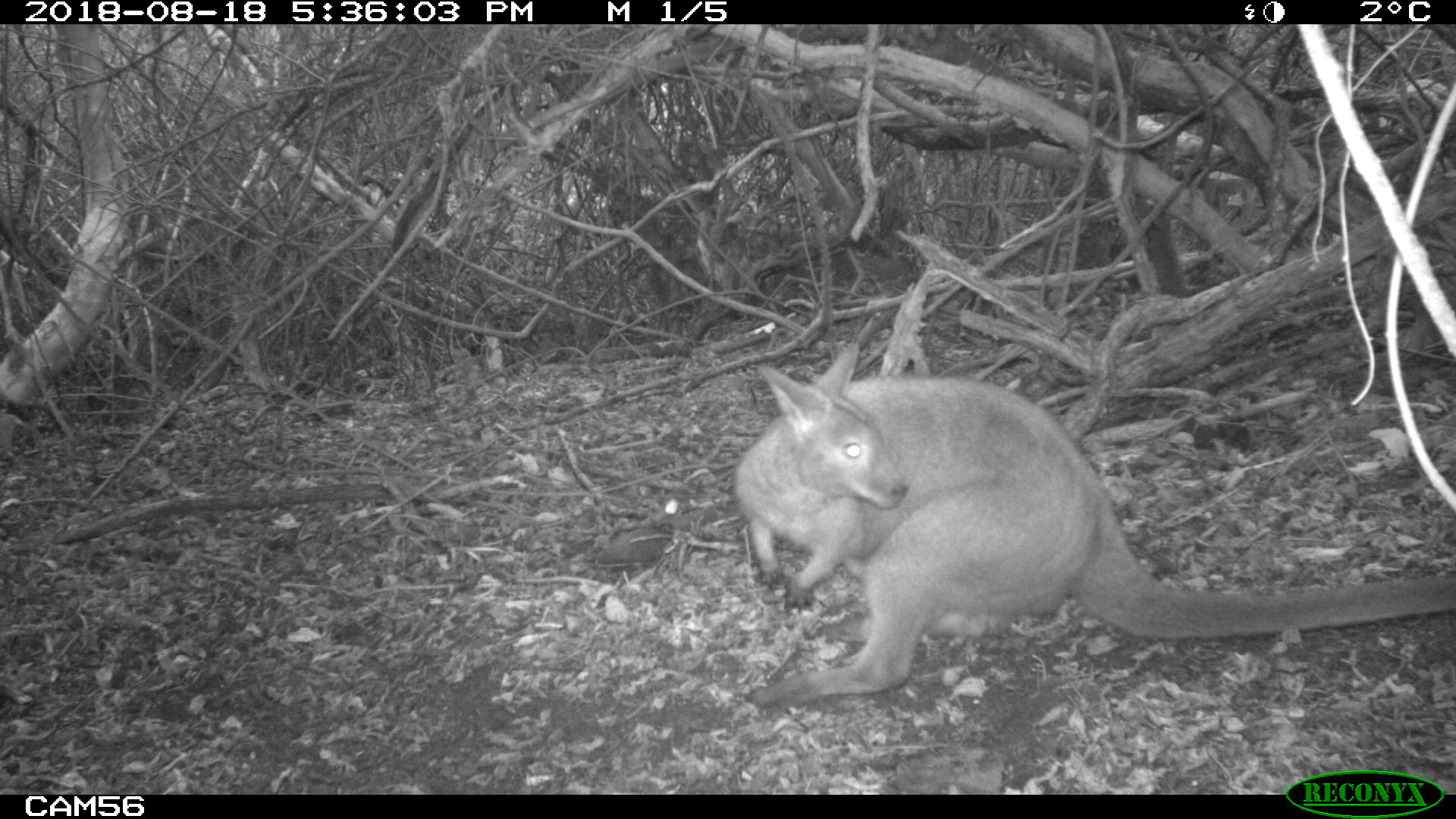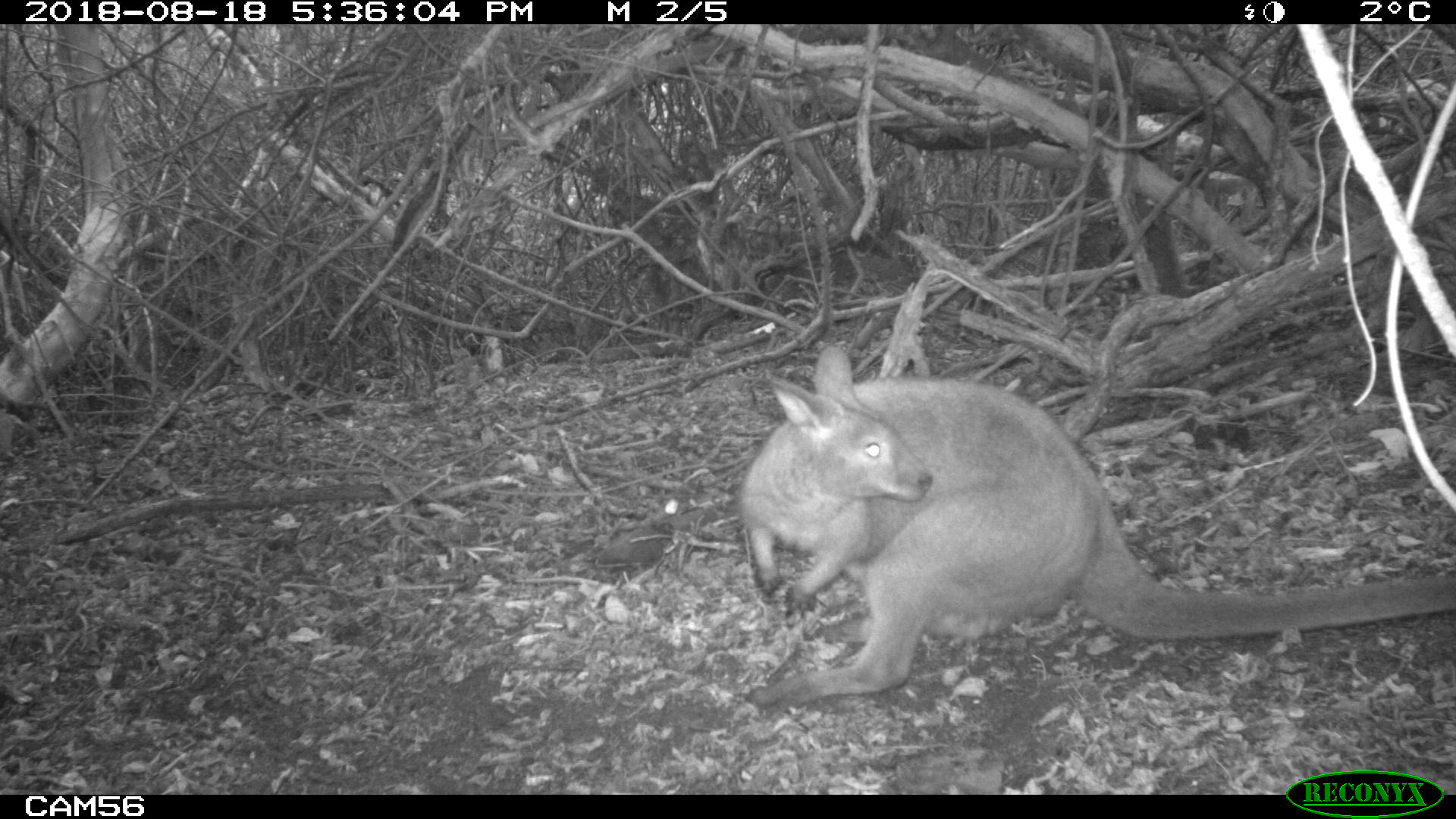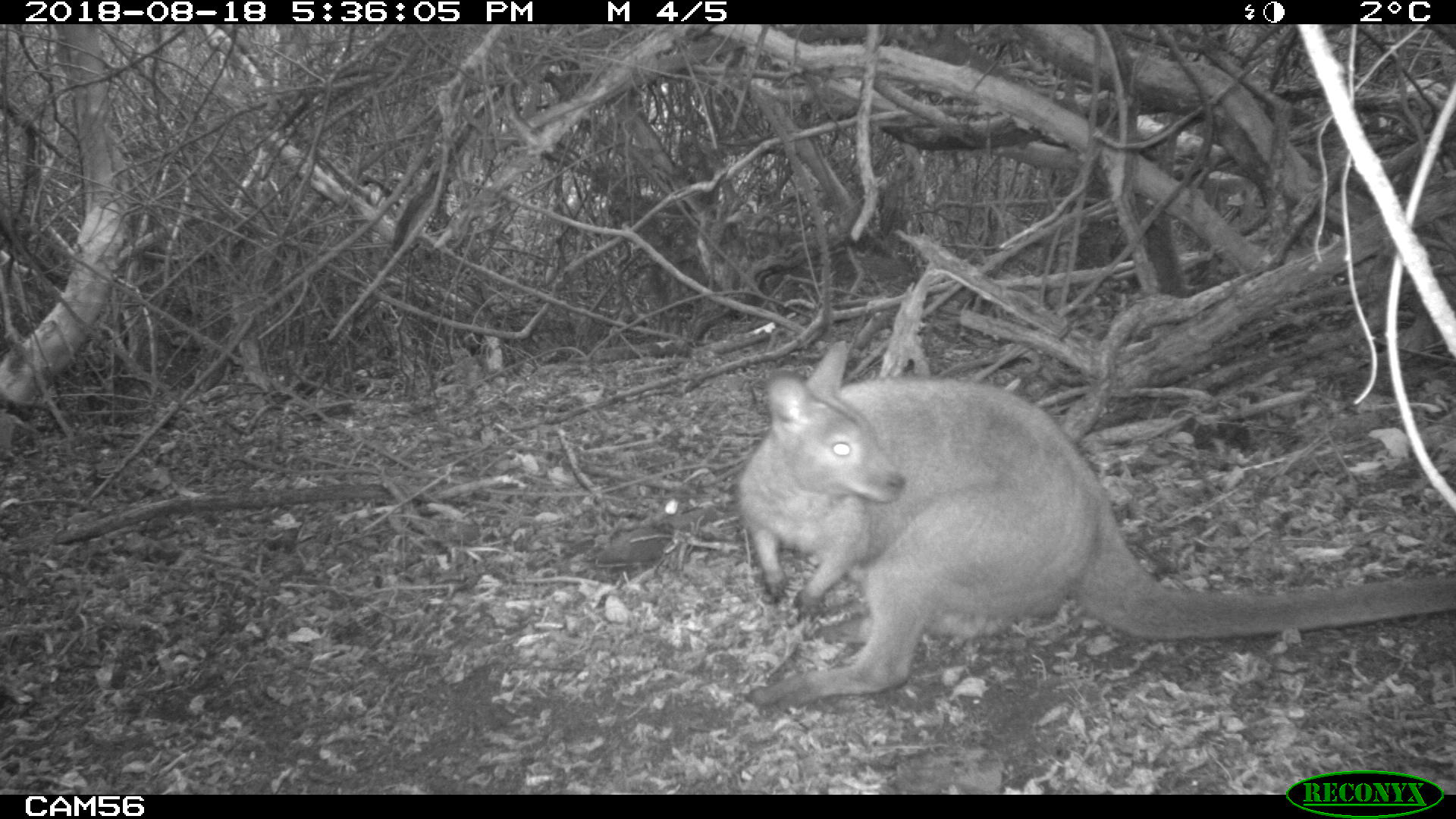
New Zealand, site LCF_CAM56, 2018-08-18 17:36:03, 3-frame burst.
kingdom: Animalia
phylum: Chordata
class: Mammalia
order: Diprotodontia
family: Macropodidae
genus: Notamacropus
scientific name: Notamacropus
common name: wallaby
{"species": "wallaby (Notamacropus)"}